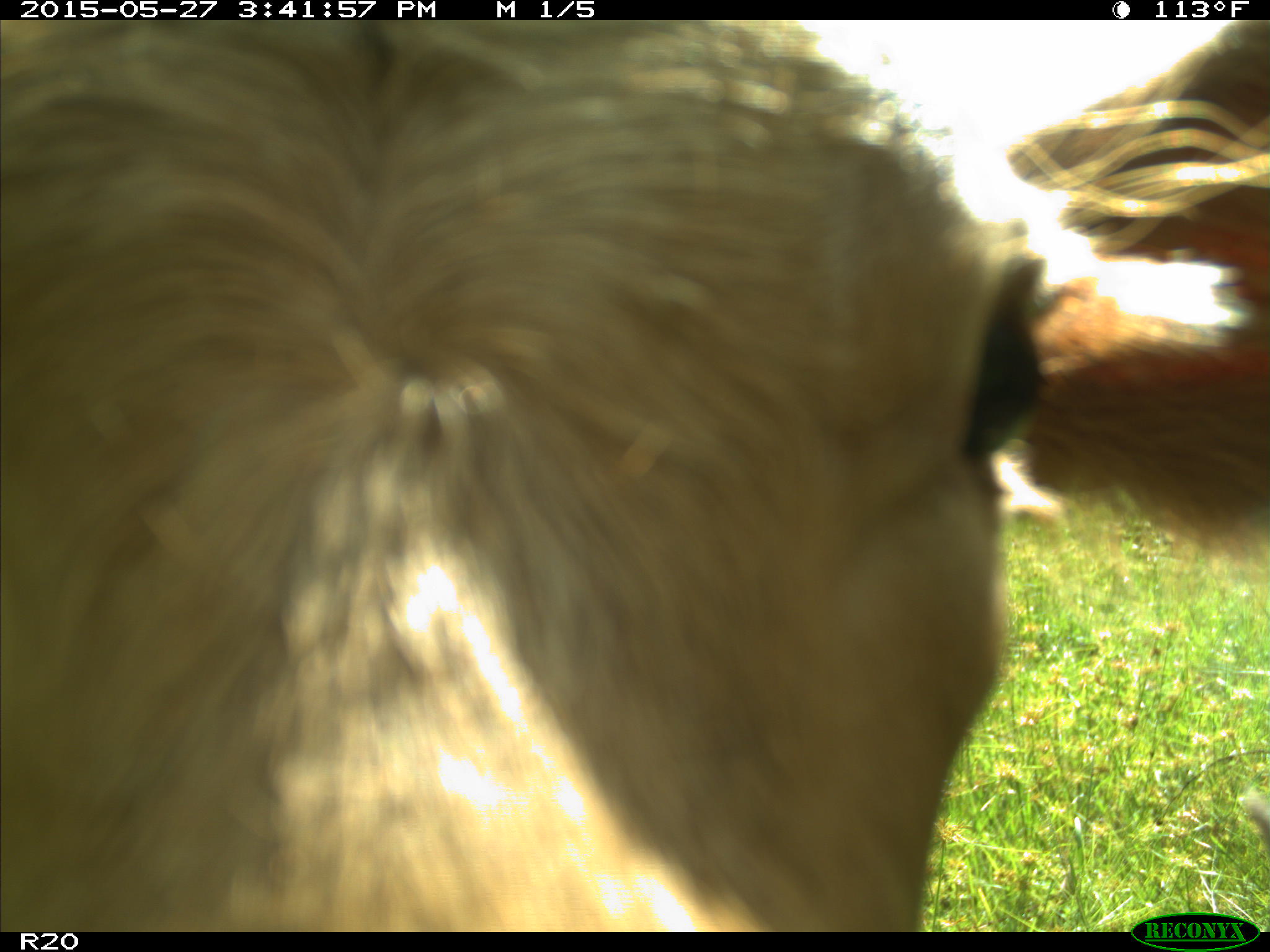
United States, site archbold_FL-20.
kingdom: Animalia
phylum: Chordata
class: Mammalia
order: Artiodactyla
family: Bovidae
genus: Bos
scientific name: Bos taurus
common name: domestic cow